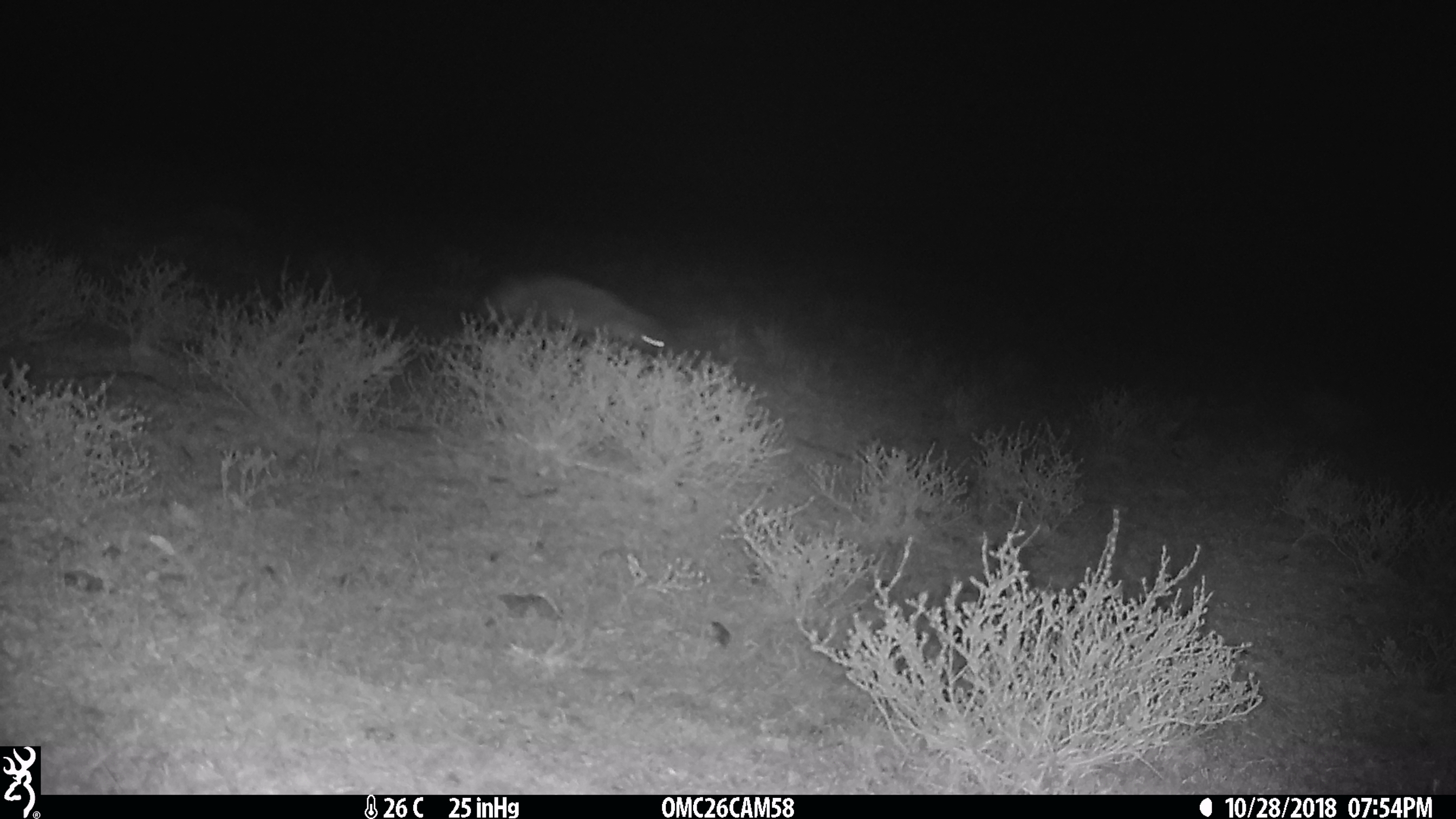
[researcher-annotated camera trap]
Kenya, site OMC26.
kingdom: Animalia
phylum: Chordata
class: Mammalia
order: Carnivora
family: Herpestidae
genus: Ichneumia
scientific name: Ichneumia albicauda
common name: white-tailed mongoose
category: mongoose white tailed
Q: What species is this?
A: Mongoose white tailed (white-tailed mongoose) (Ichneumia albicauda).